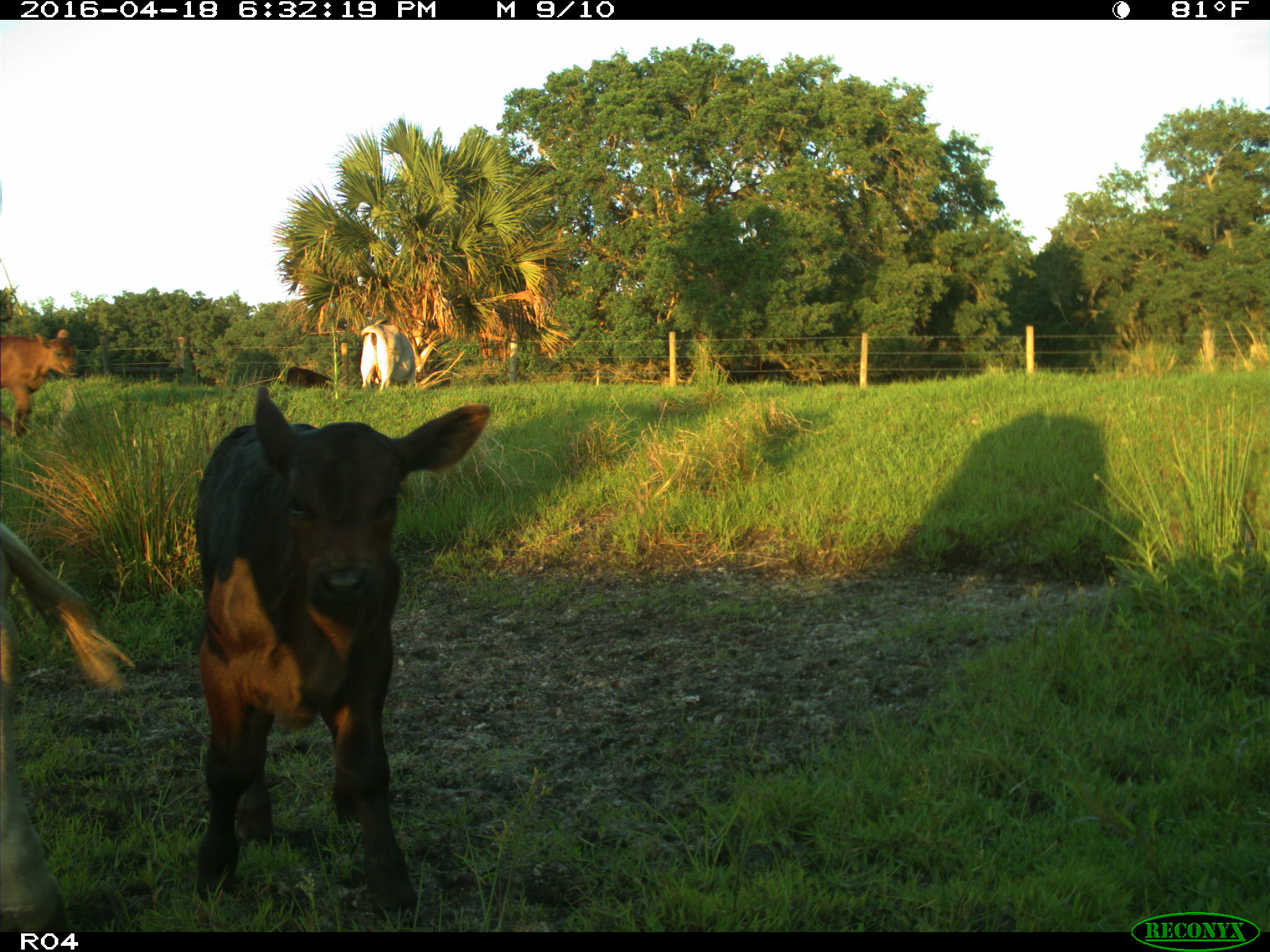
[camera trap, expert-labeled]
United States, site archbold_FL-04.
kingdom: Animalia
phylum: Chordata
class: Mammalia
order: Artiodactyla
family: Bovidae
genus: Bos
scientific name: Bos taurus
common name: domestic cow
Bos taurus (domestic cow).